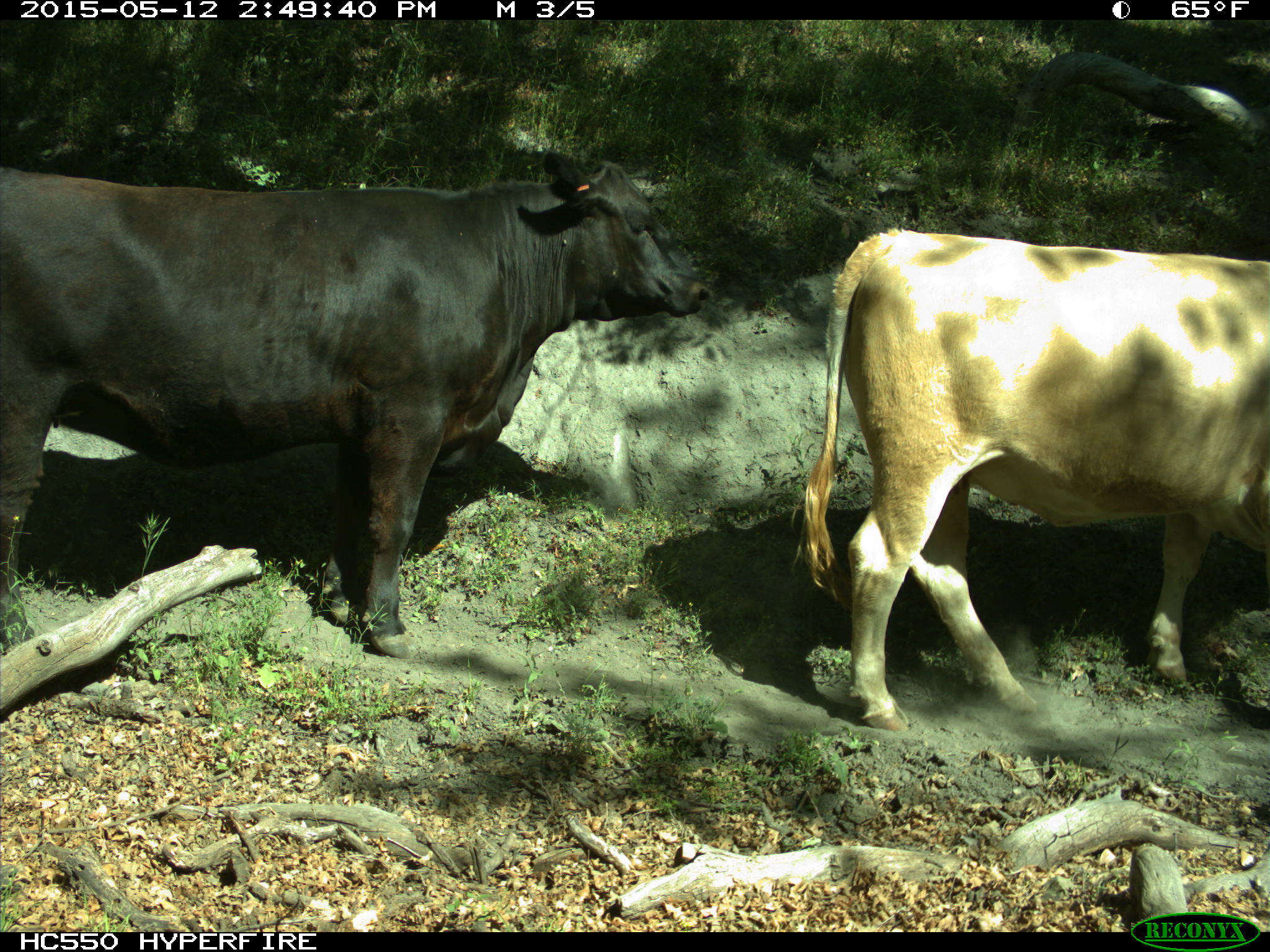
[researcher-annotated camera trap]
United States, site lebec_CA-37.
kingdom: Animalia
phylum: Chordata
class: Mammalia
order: Artiodactyla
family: Bovidae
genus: Bos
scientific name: Bos taurus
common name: domestic cow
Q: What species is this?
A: Bos taurus (domestic cow).